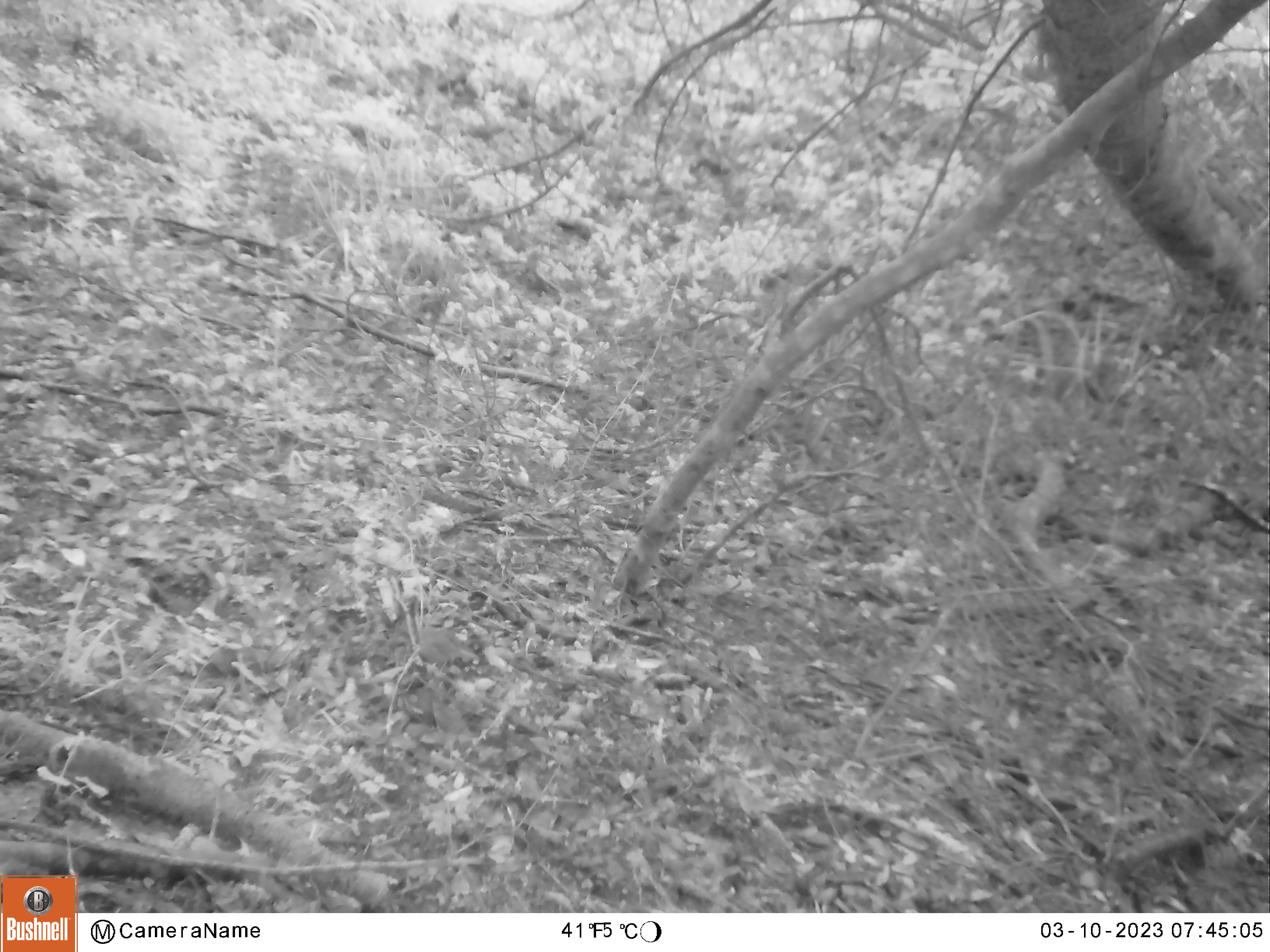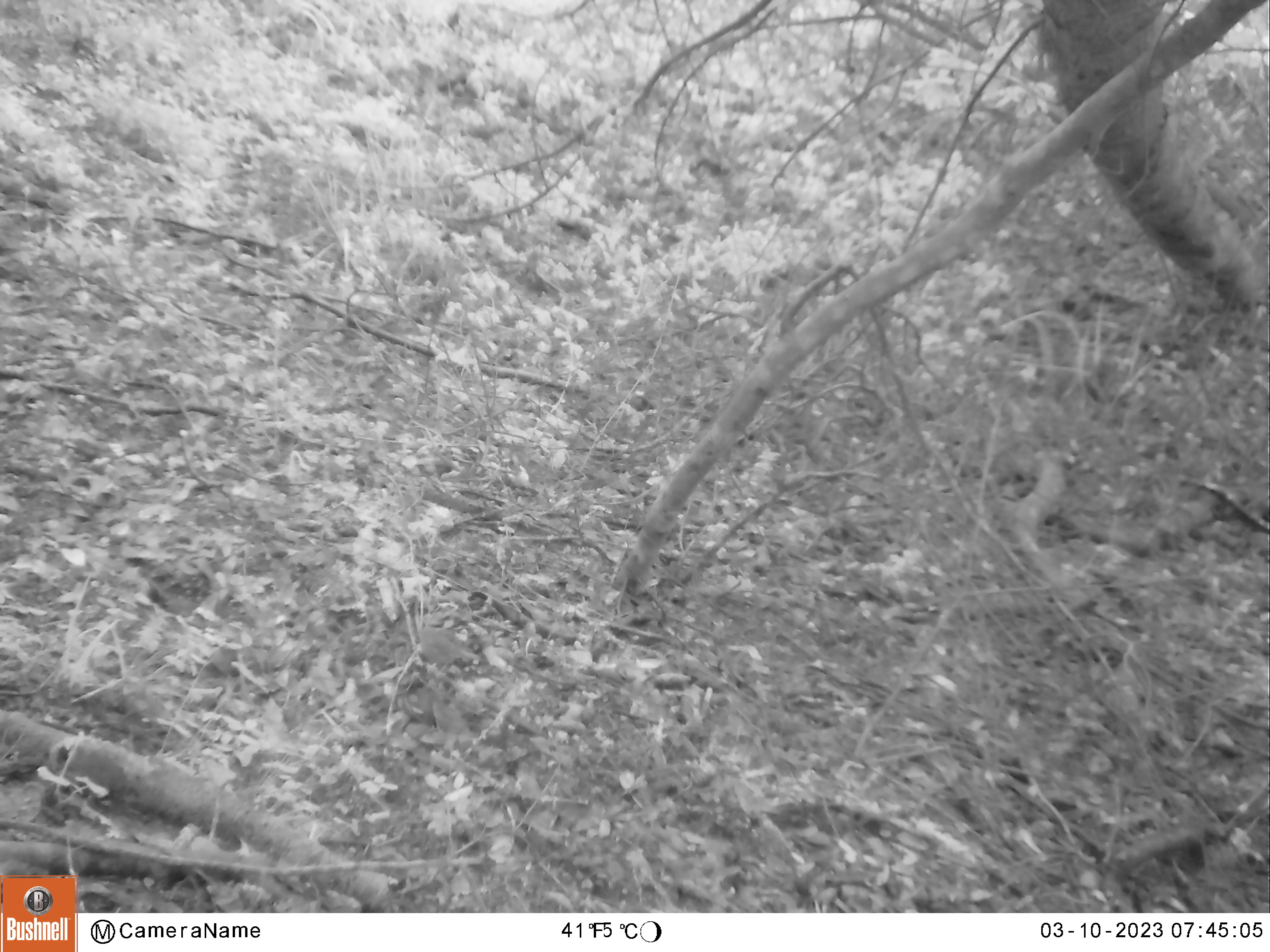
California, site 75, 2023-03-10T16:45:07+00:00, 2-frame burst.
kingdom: Animalia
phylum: Chordata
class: Aves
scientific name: Aves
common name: bird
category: unknown bird